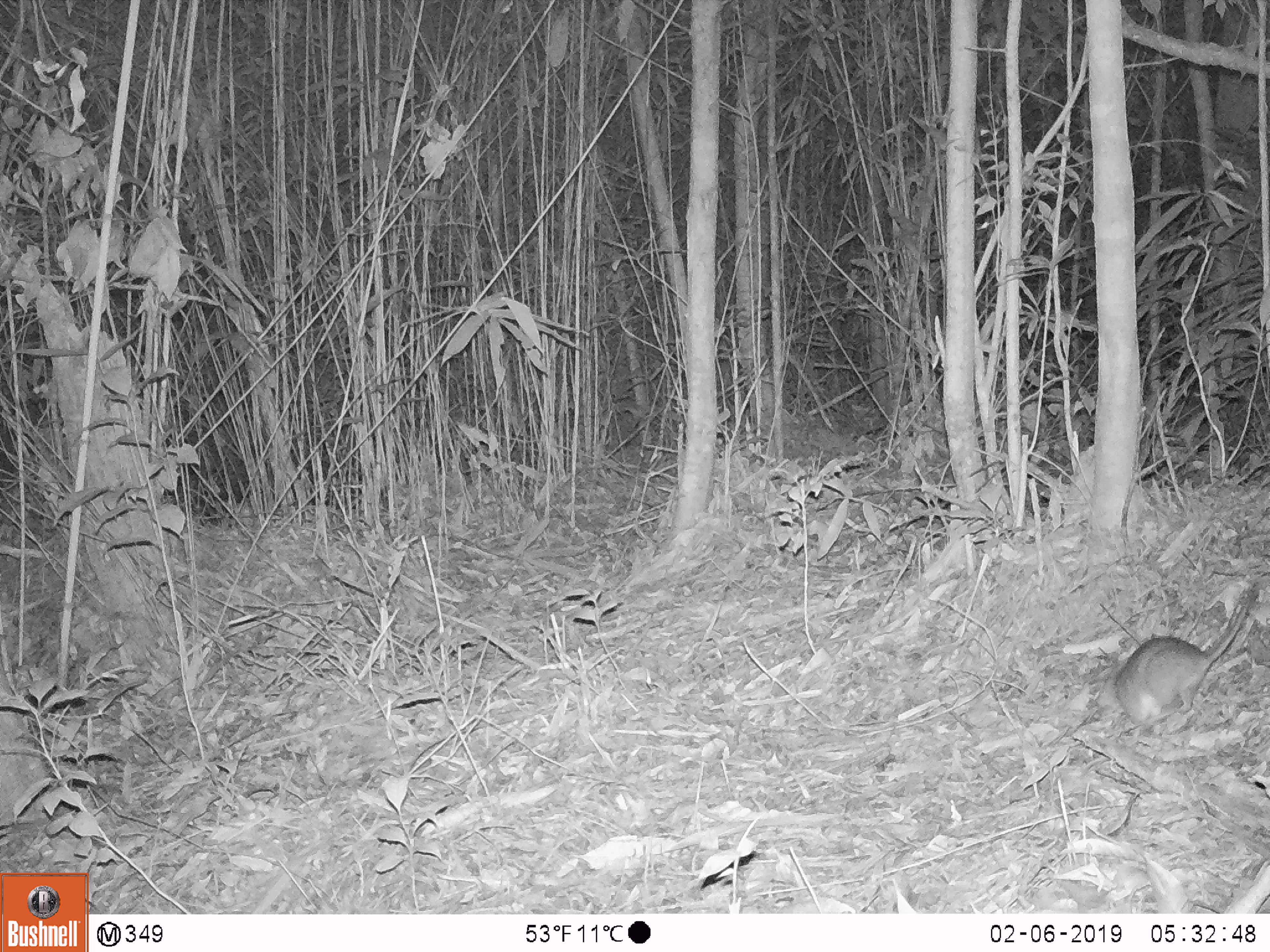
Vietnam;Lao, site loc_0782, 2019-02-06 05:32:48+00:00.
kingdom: Animalia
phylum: Chordata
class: Mammalia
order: Rodentia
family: Muridae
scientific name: Muridae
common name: old-world mice and rats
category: unidentified murid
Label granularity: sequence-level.